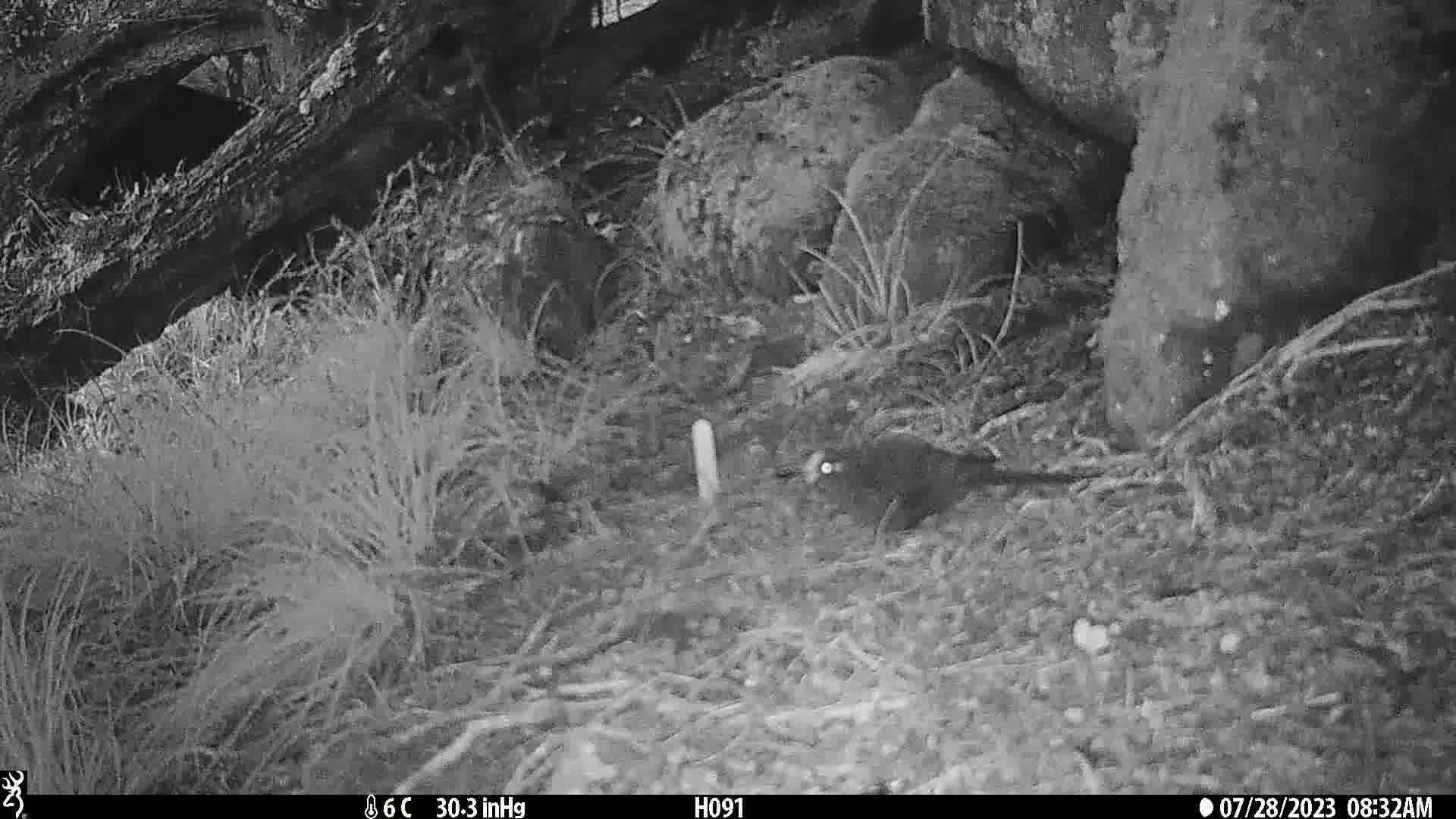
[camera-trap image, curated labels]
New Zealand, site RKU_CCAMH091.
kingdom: Animalia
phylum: Chordata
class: Aves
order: Passeriformes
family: Turdidae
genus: Turdus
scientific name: Turdus merula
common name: eurasian blackbird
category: blackbird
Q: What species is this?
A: Blackbird (eurasian blackbird) (Turdus merula).